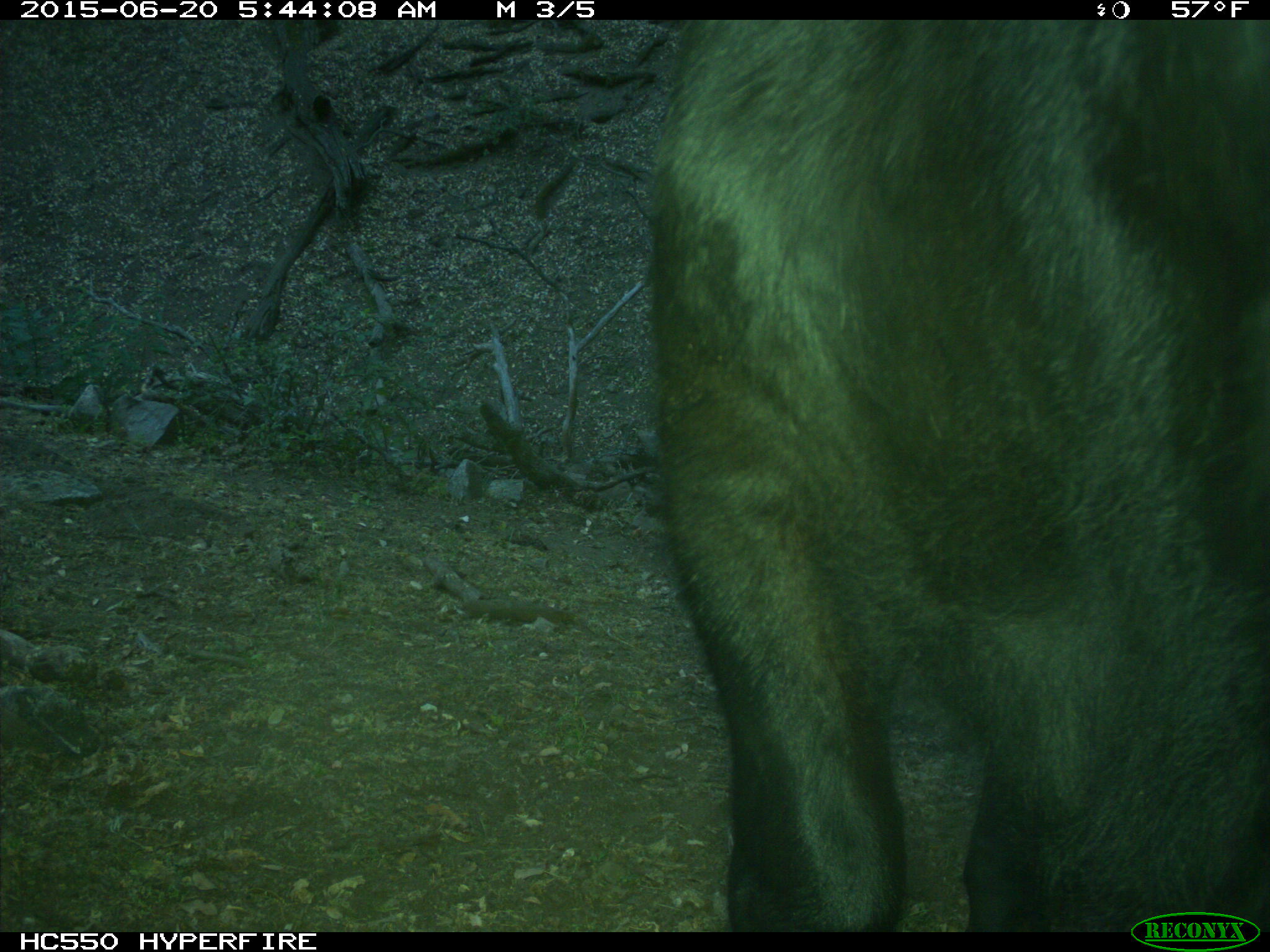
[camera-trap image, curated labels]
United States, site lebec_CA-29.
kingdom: Animalia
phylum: Chordata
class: Mammalia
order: Artiodactyla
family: Bovidae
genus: Bos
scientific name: Bos taurus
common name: domestic cow